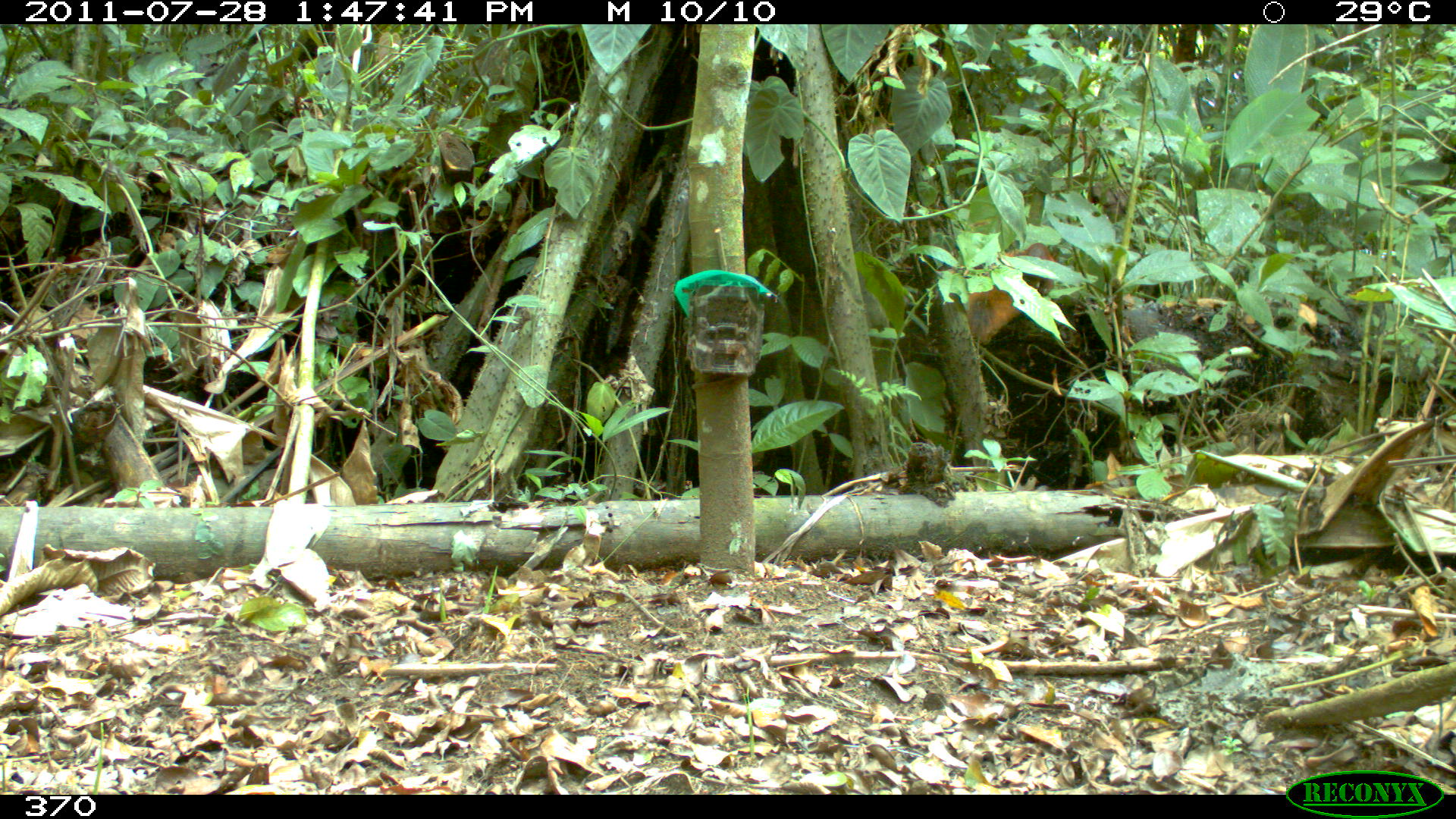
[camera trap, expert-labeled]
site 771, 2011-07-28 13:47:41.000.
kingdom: Animalia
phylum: Chordata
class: Mammalia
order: Rodentia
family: Sciuridae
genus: Sciurus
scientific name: Sciurus spadiceus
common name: southern amazon red squirrel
Sciurus spadiceus (southern amazon red squirrel).